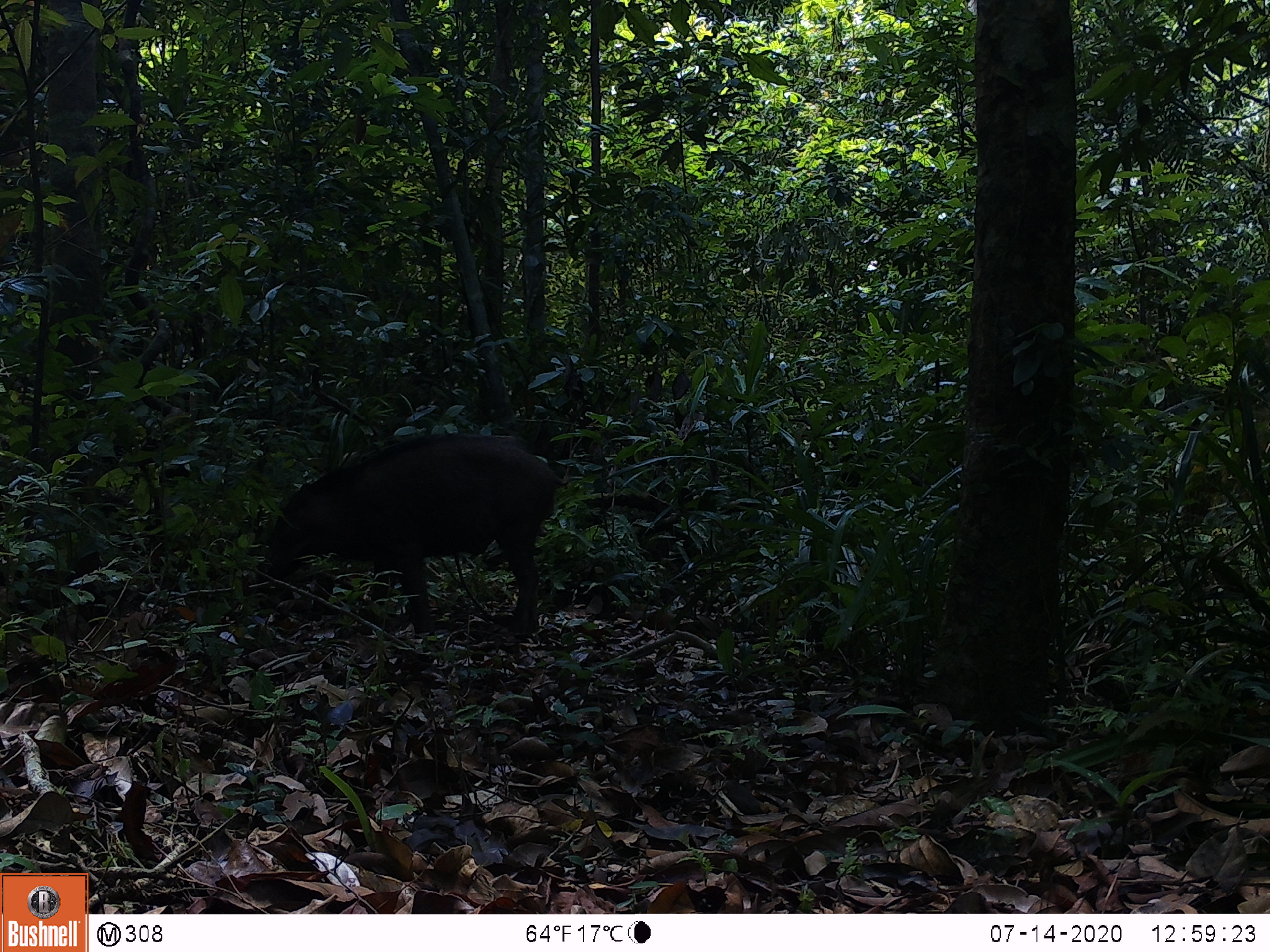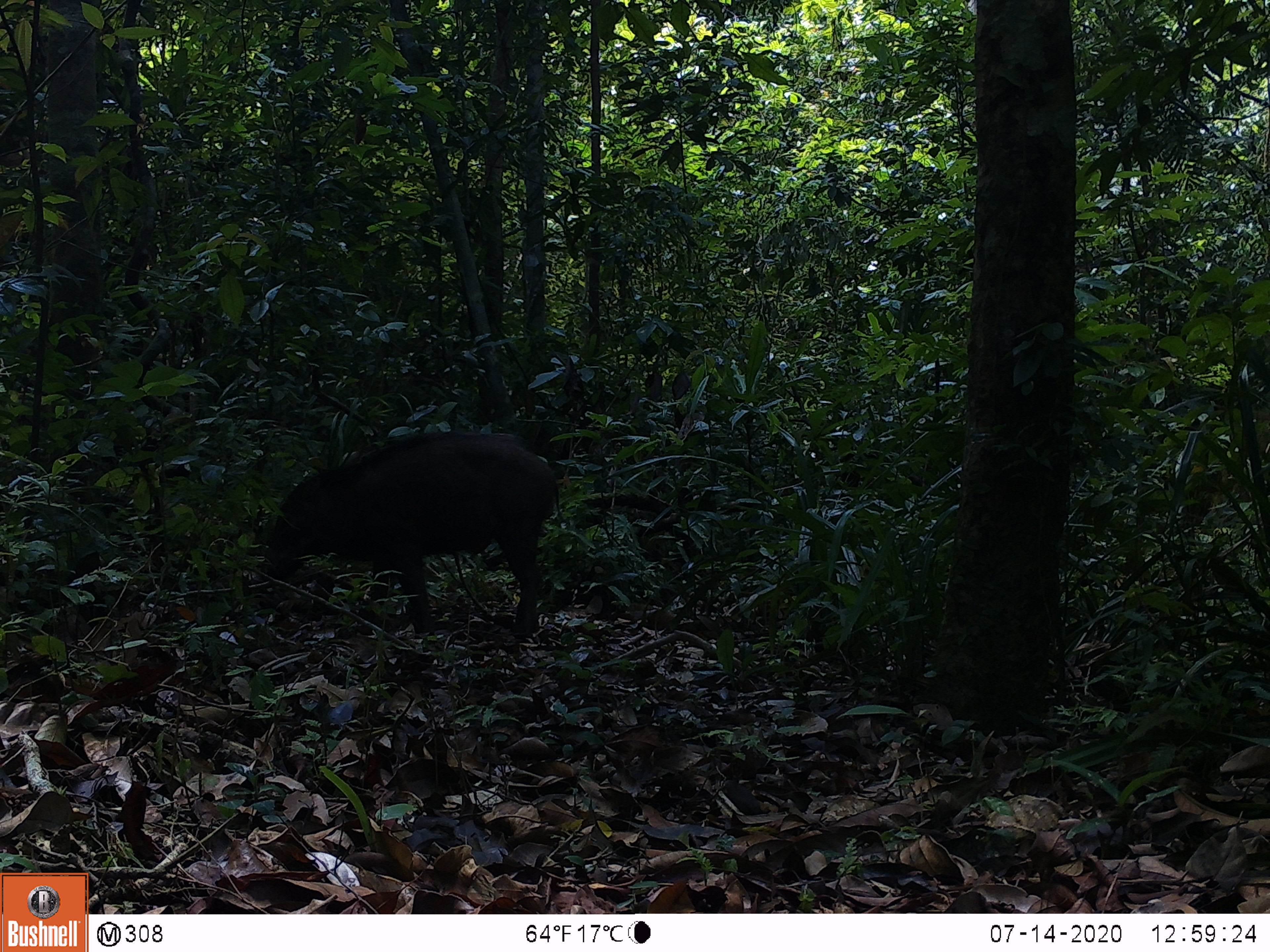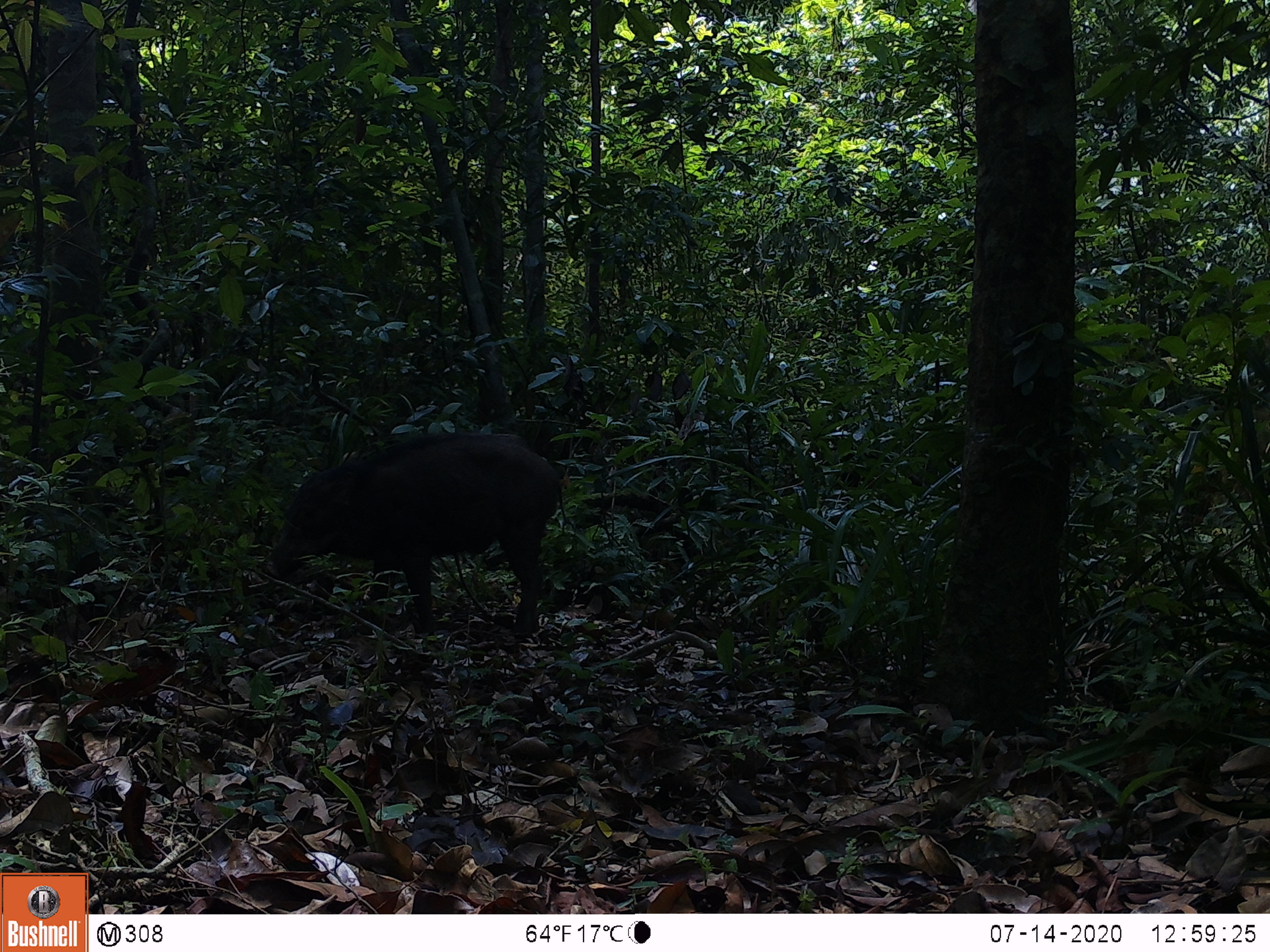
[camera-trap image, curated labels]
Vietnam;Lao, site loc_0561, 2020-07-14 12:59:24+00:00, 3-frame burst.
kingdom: Animalia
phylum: Chordata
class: Mammalia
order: Artiodactyla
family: Suidae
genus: Sus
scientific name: Sus scrofa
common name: eurasian wild pig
Eurasian wild pig (Sus scrofa). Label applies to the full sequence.